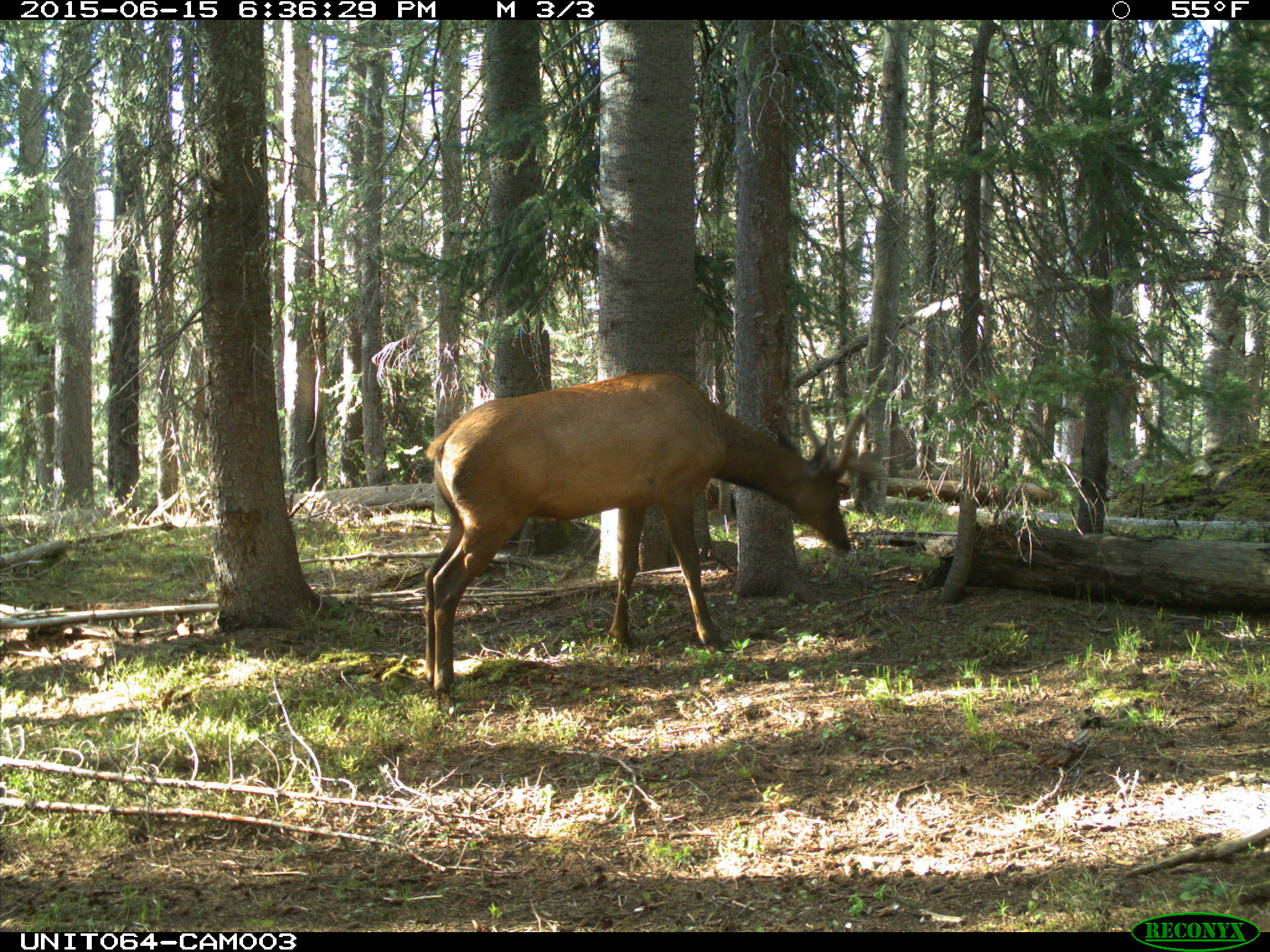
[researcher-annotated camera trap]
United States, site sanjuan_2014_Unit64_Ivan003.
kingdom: Animalia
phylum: Chordata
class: Mammalia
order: Artiodactyla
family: Cervidae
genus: Cervus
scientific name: Cervus elaphus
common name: red deer